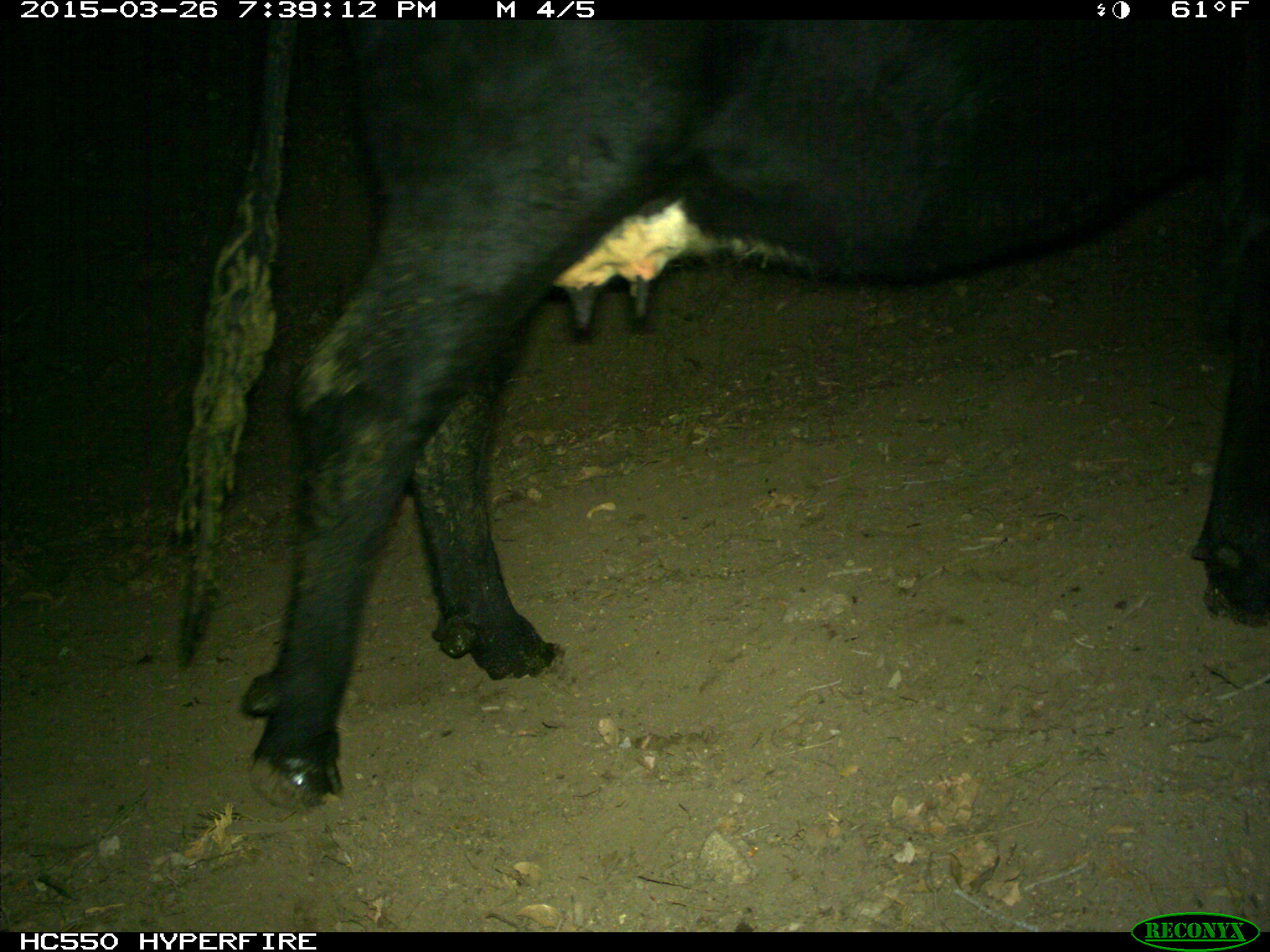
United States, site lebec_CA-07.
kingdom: Animalia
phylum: Chordata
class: Mammalia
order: Artiodactyla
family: Bovidae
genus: Bos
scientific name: Bos taurus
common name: domestic cow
Bos taurus (domestic cow).